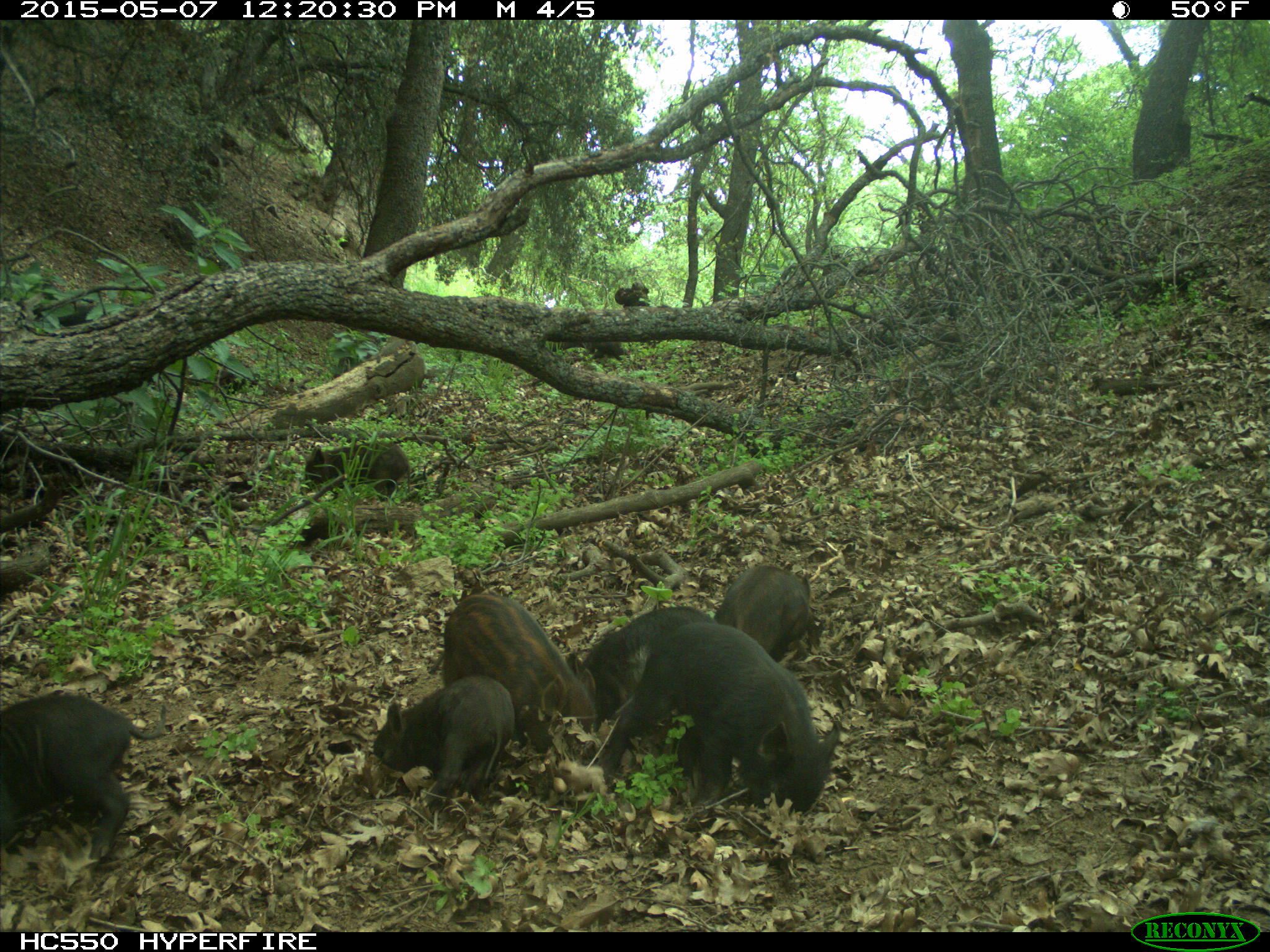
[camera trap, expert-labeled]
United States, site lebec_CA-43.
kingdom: Animalia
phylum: Chordata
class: Mammalia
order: Artiodactyla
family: Suidae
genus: Sus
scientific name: Sus scrofa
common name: wild boar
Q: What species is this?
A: Sus scrofa (wild boar).